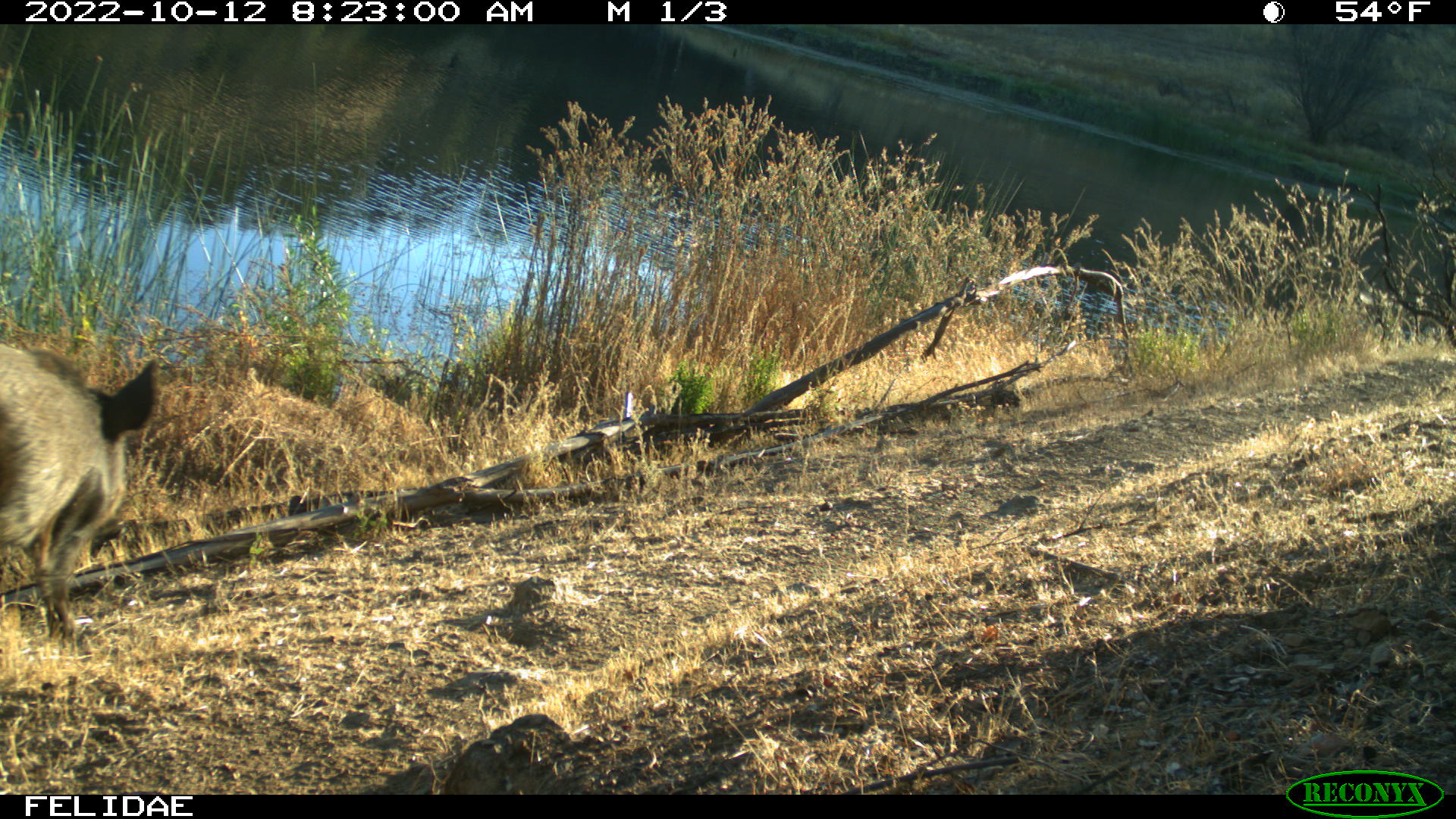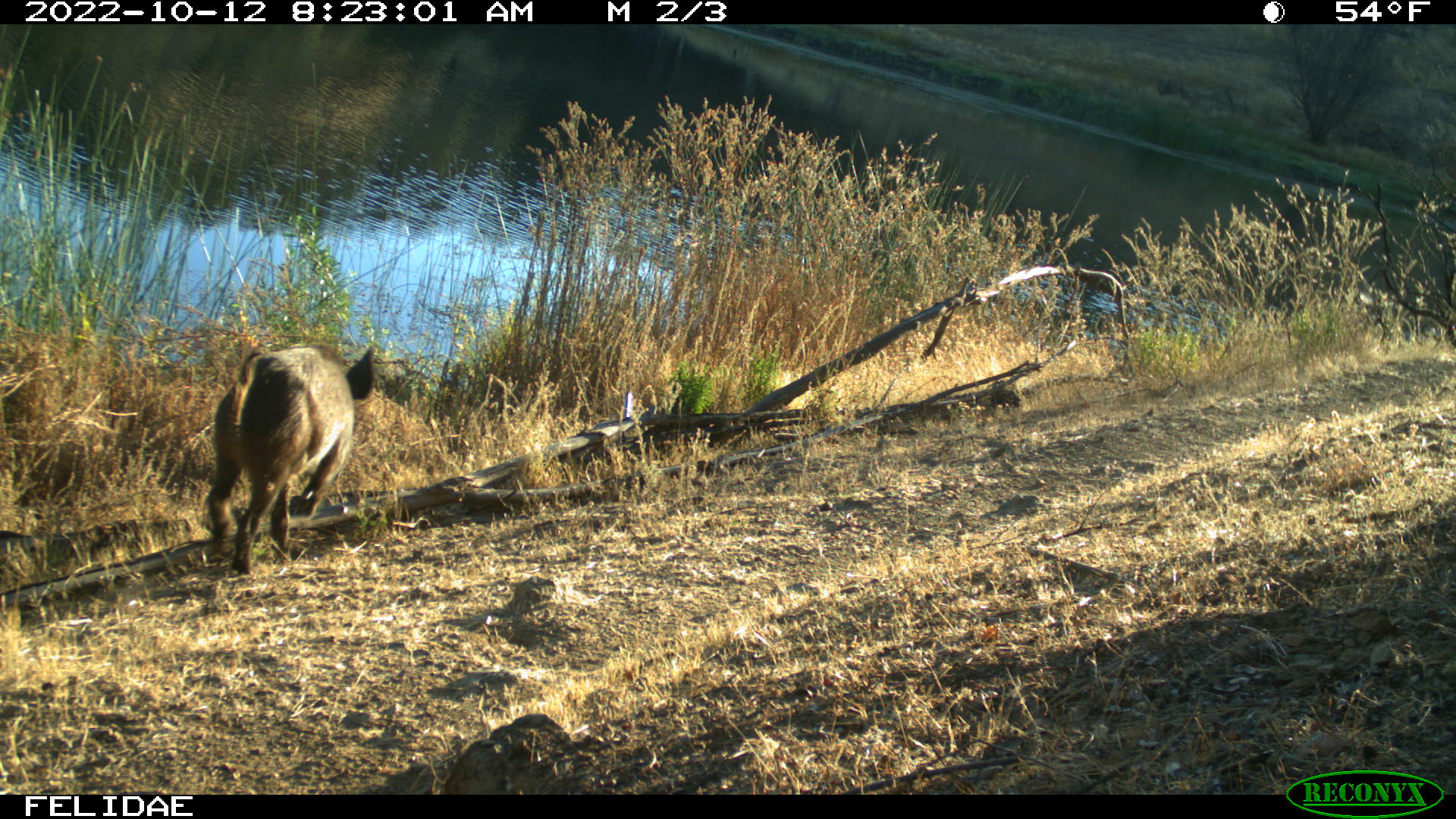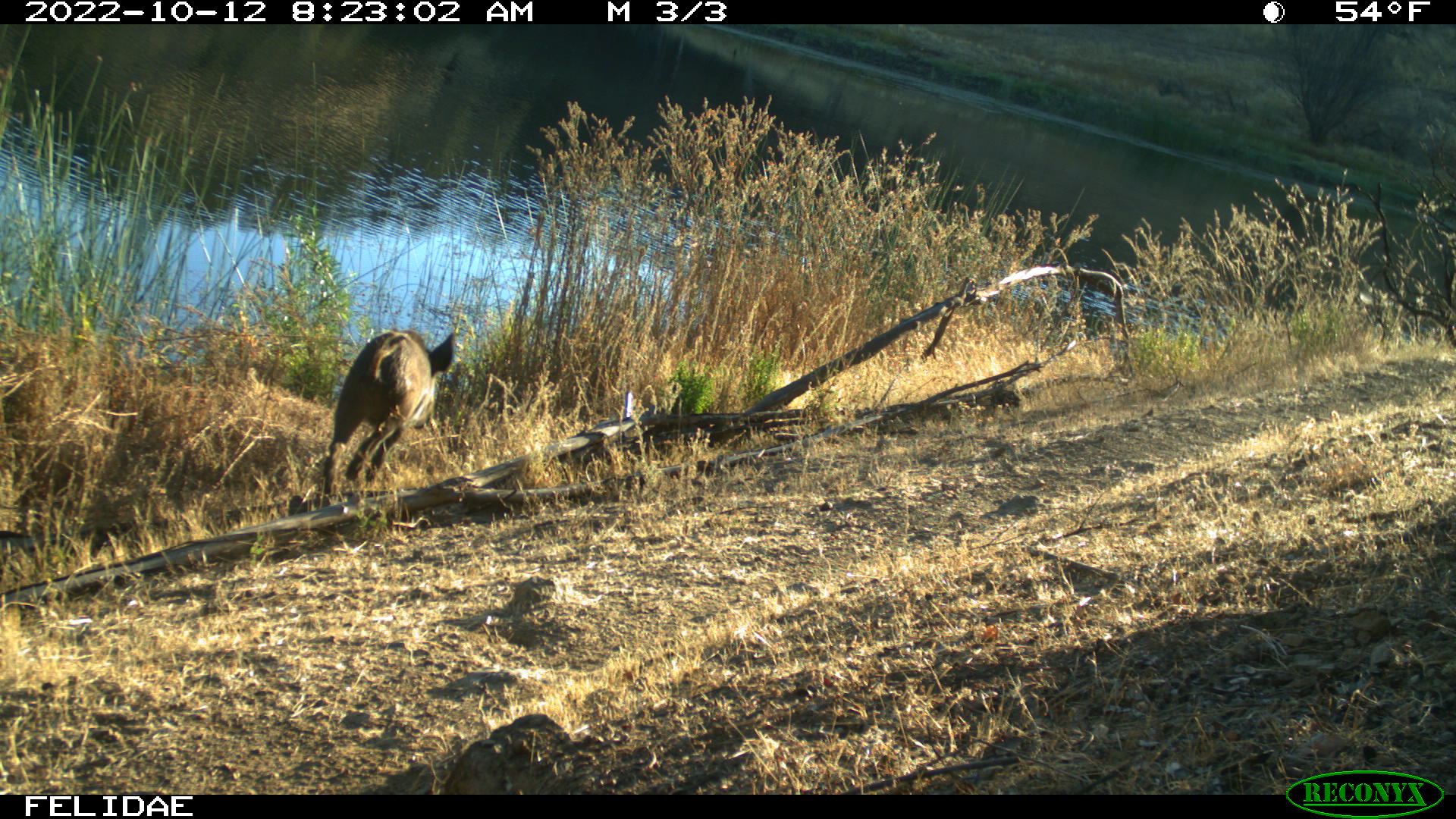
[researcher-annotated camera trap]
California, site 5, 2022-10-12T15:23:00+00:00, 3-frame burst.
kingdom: Animalia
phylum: Chordata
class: Mammalia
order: Artiodactyla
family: Suidae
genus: Sus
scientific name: Sus scrofa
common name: wild boar